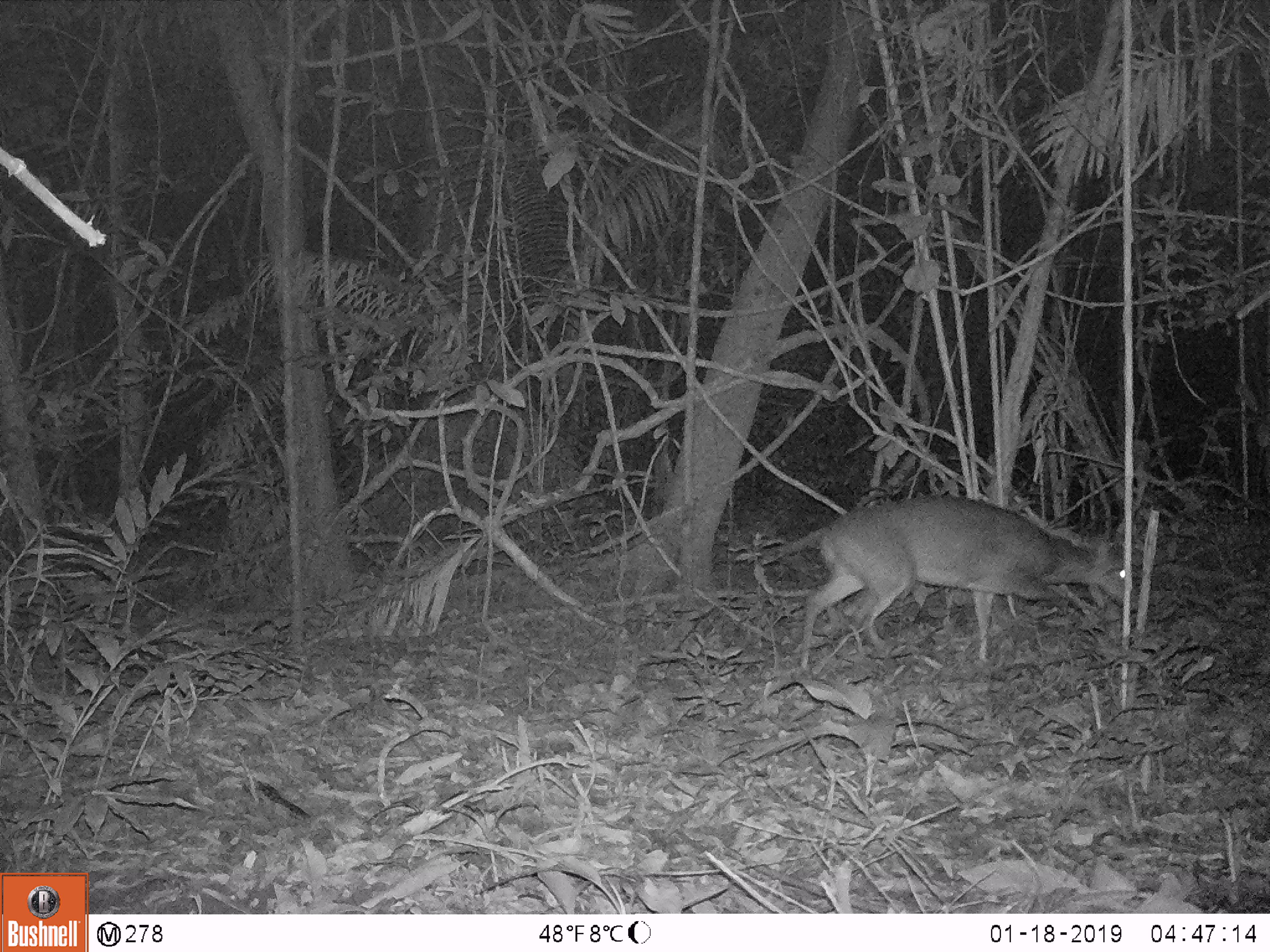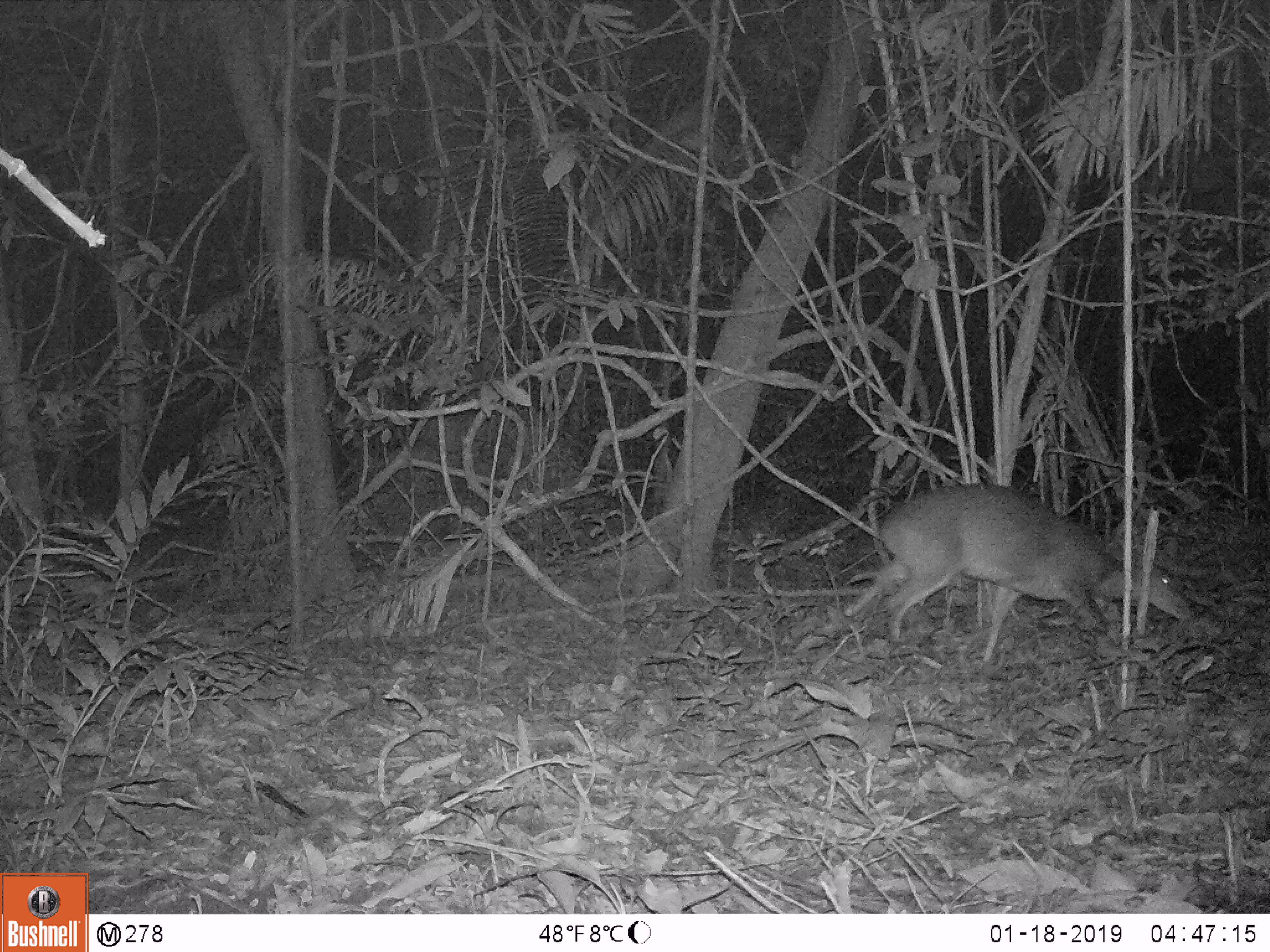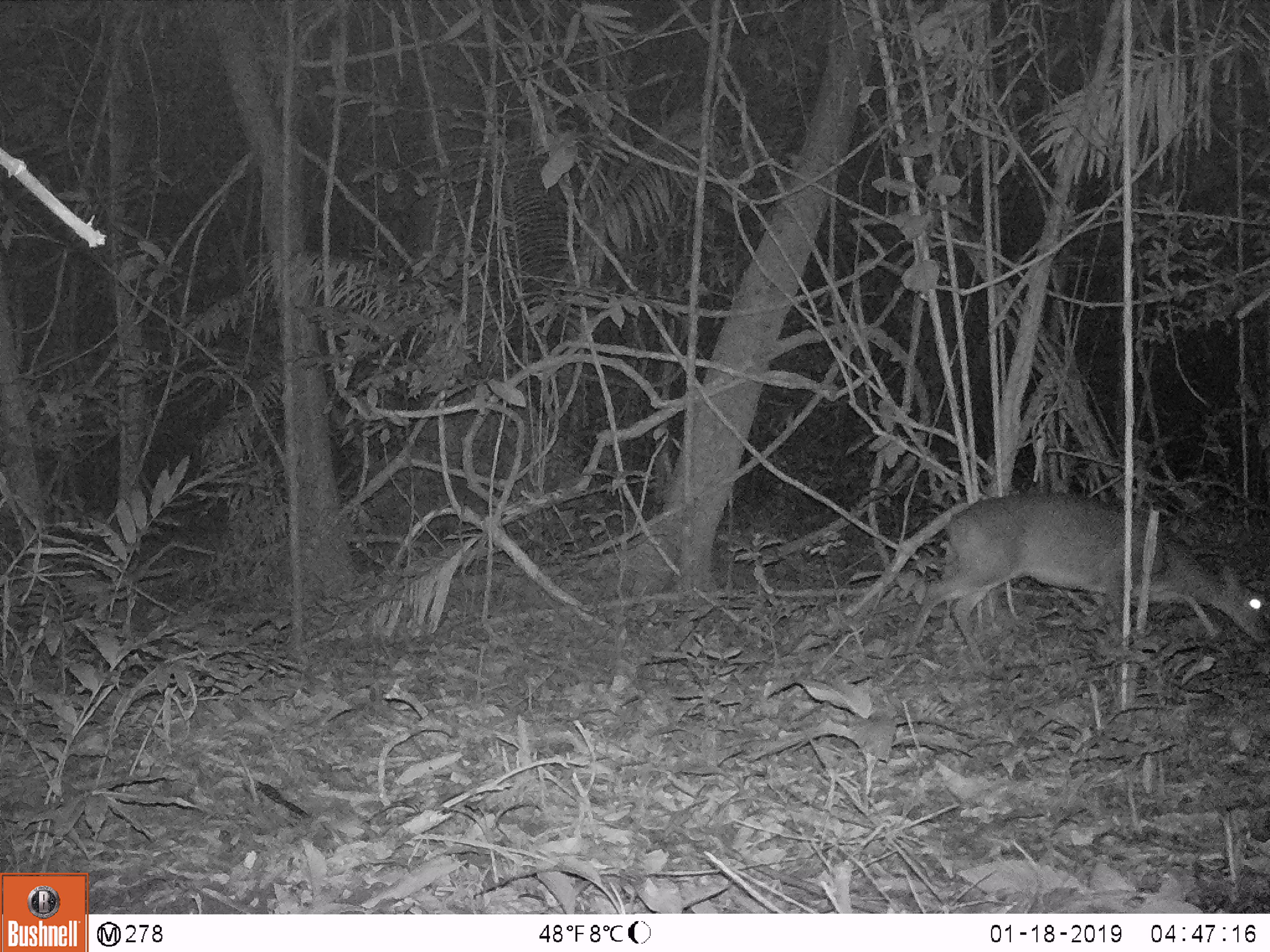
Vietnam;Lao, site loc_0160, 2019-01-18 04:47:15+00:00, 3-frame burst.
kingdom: Animalia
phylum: Chordata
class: Mammalia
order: Artiodactyla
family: Cervidae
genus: Muntiacus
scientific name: Muntiacus vuquangensis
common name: large-antlered muntjac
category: large antlered muntjac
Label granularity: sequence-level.